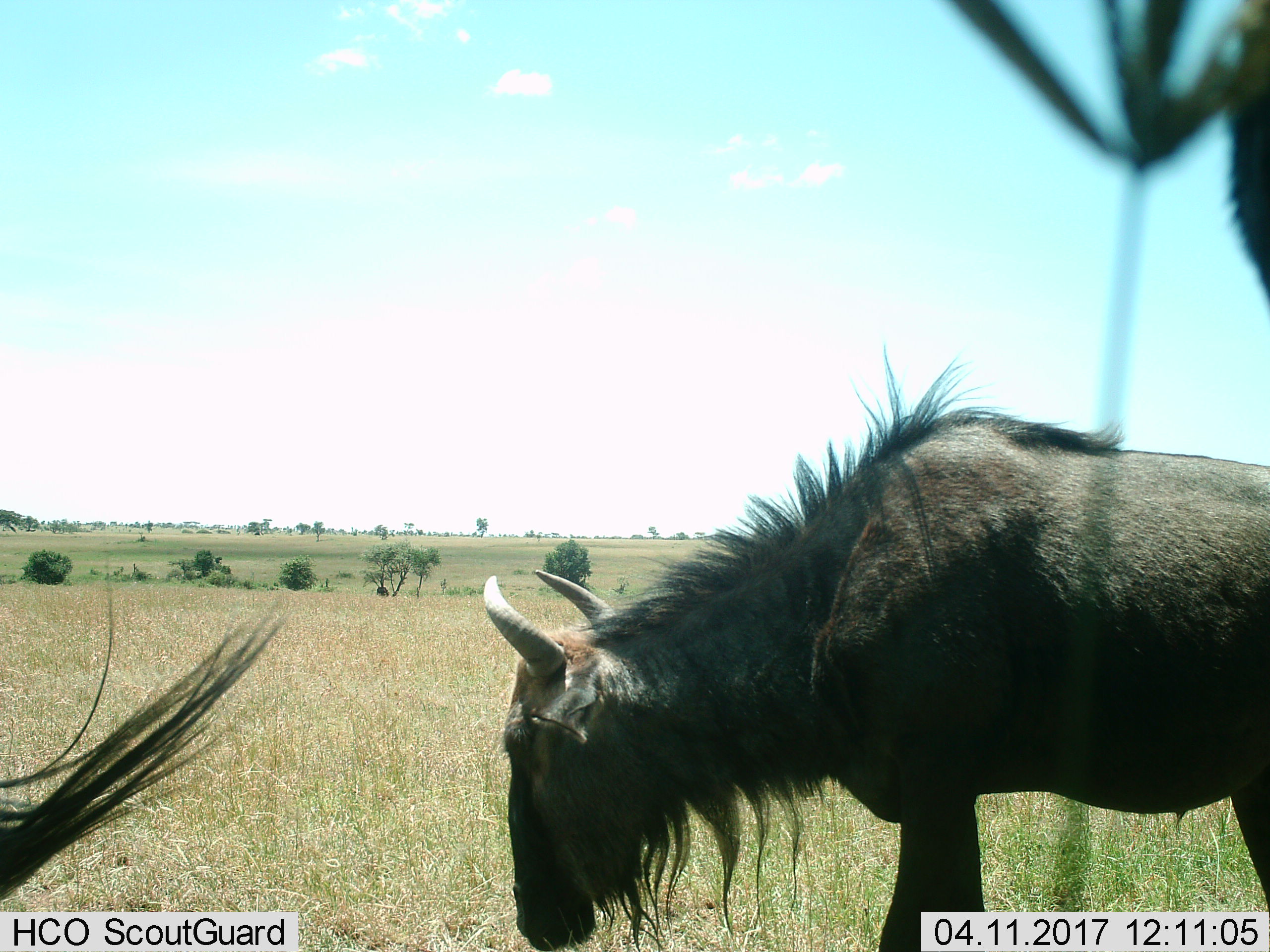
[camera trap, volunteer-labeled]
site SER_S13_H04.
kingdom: Animalia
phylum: Chordata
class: Mammalia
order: Artiodactyla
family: Bovidae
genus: Connochaetes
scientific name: Connochaetes taurinus taurinus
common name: blue wildebeest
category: wildebeestblue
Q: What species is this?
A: Wildebeestblue (blue wildebeest) (Connochaetes taurinus taurinus).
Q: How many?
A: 2.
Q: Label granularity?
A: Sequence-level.